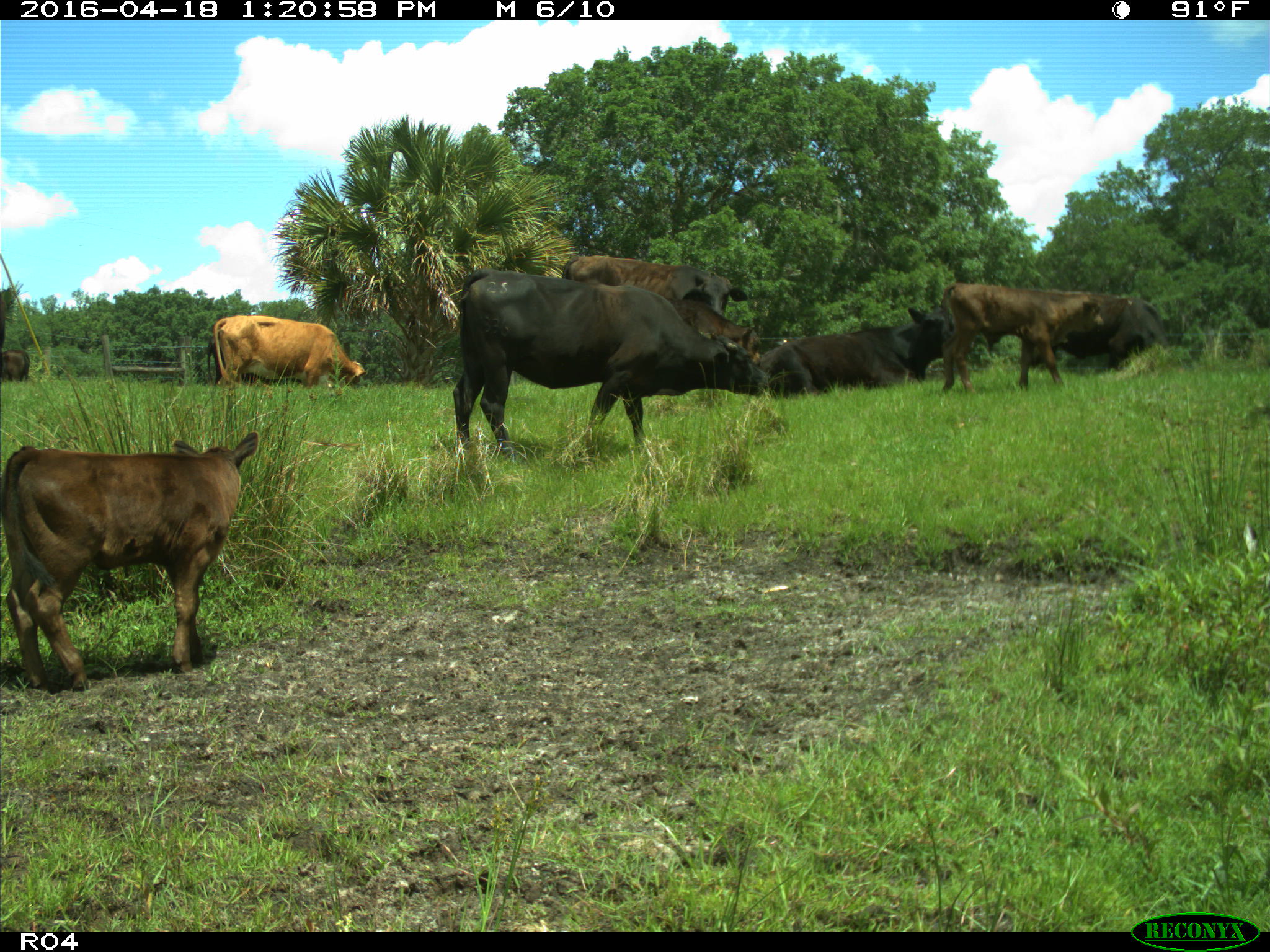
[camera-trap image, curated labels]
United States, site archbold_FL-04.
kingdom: Animalia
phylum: Chordata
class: Mammalia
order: Artiodactyla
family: Bovidae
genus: Bos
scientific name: Bos taurus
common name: domestic cow